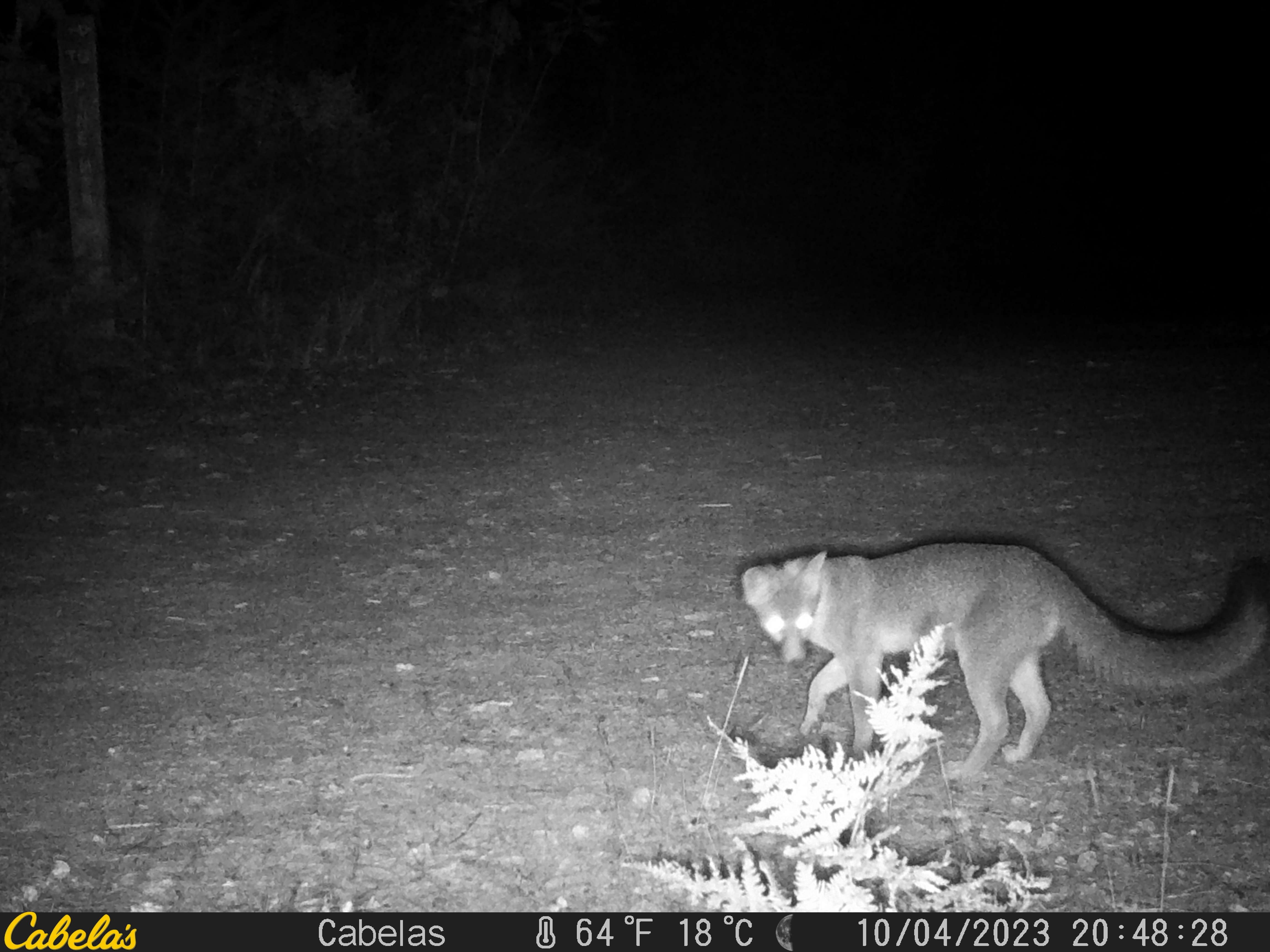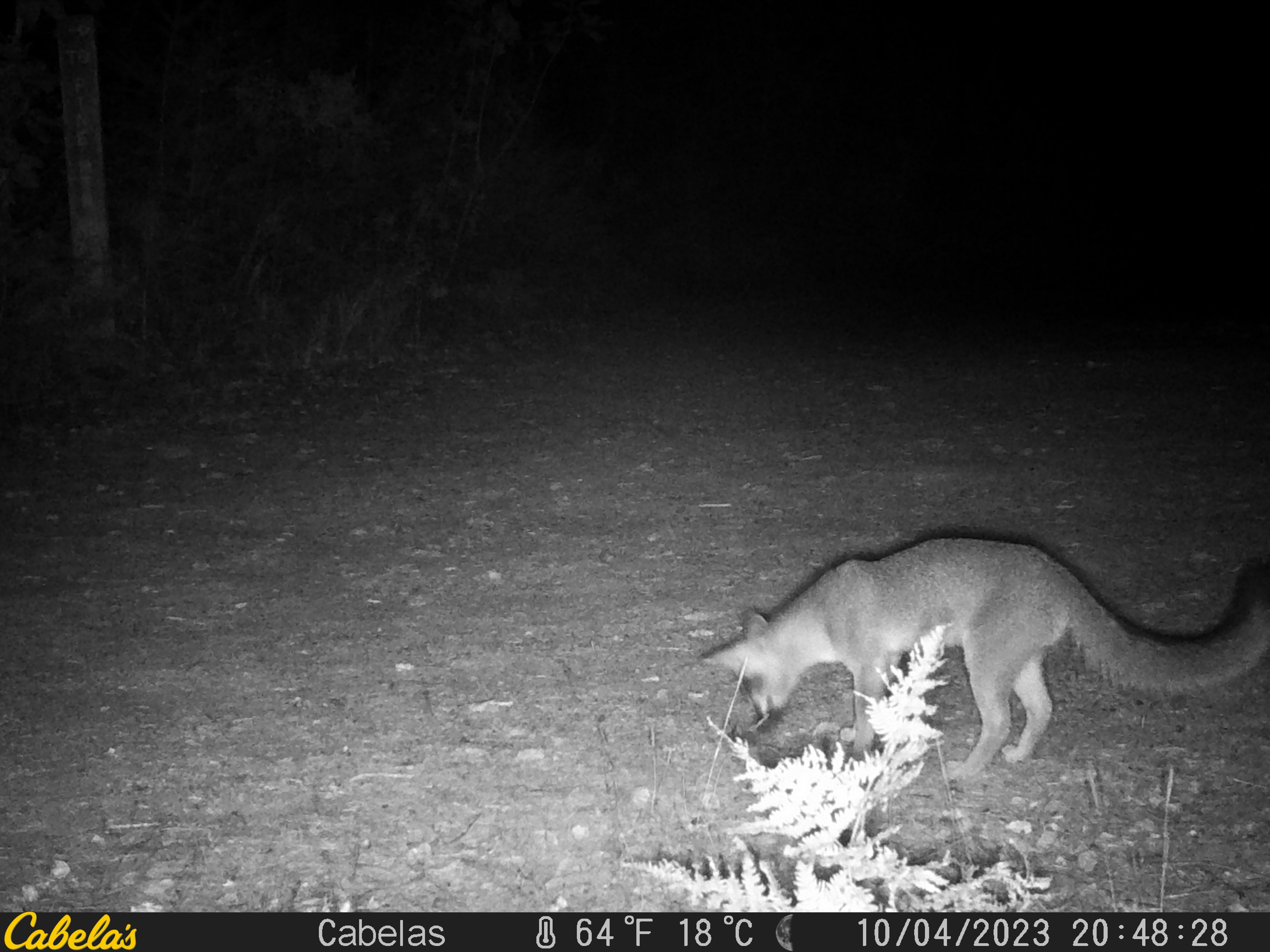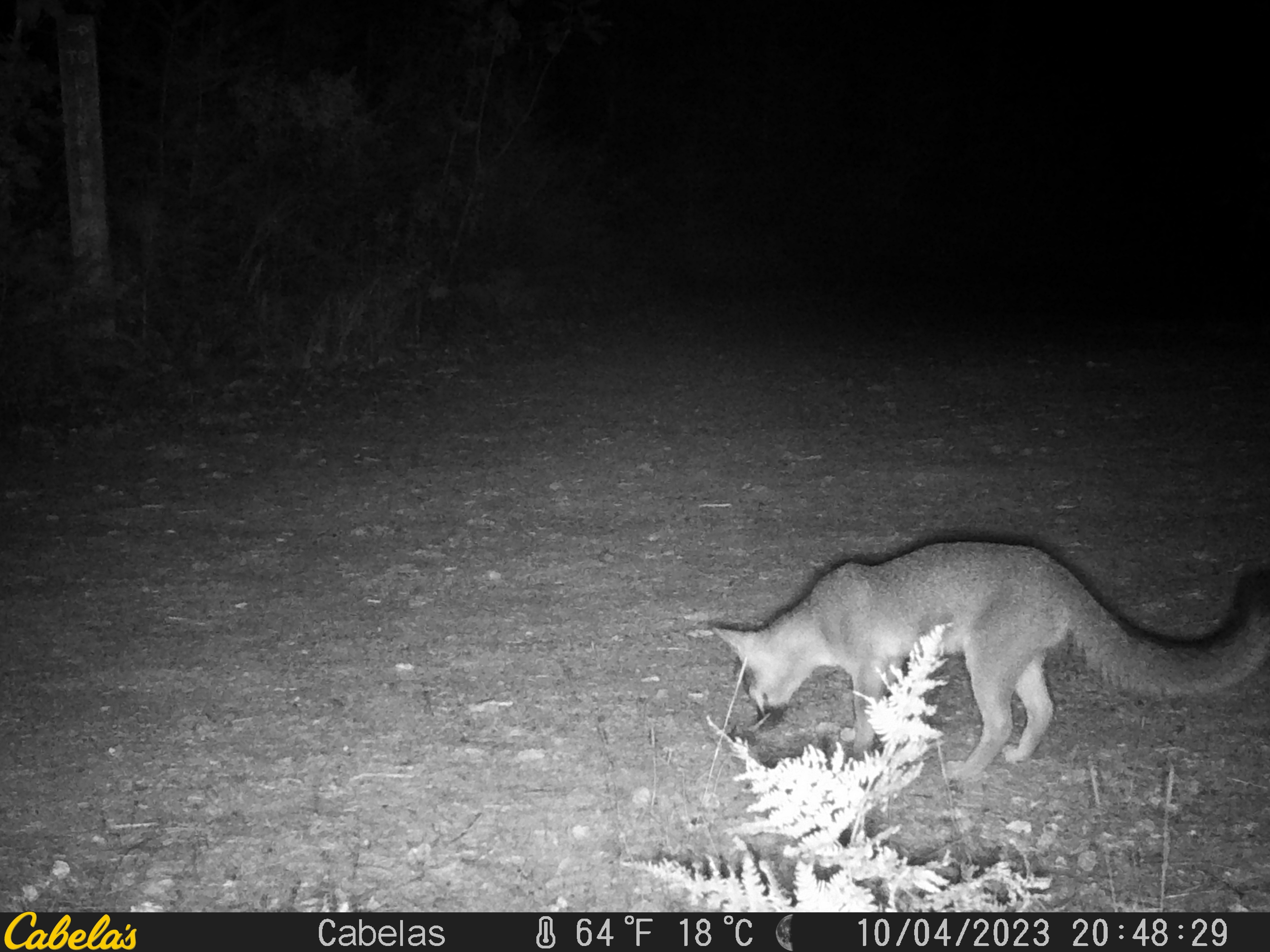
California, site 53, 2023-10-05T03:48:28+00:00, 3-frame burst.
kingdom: Animalia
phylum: Chordata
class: Mammalia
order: Carnivora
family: Canidae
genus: Urocyon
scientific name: Urocyon cinereoargenteus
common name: gray fox